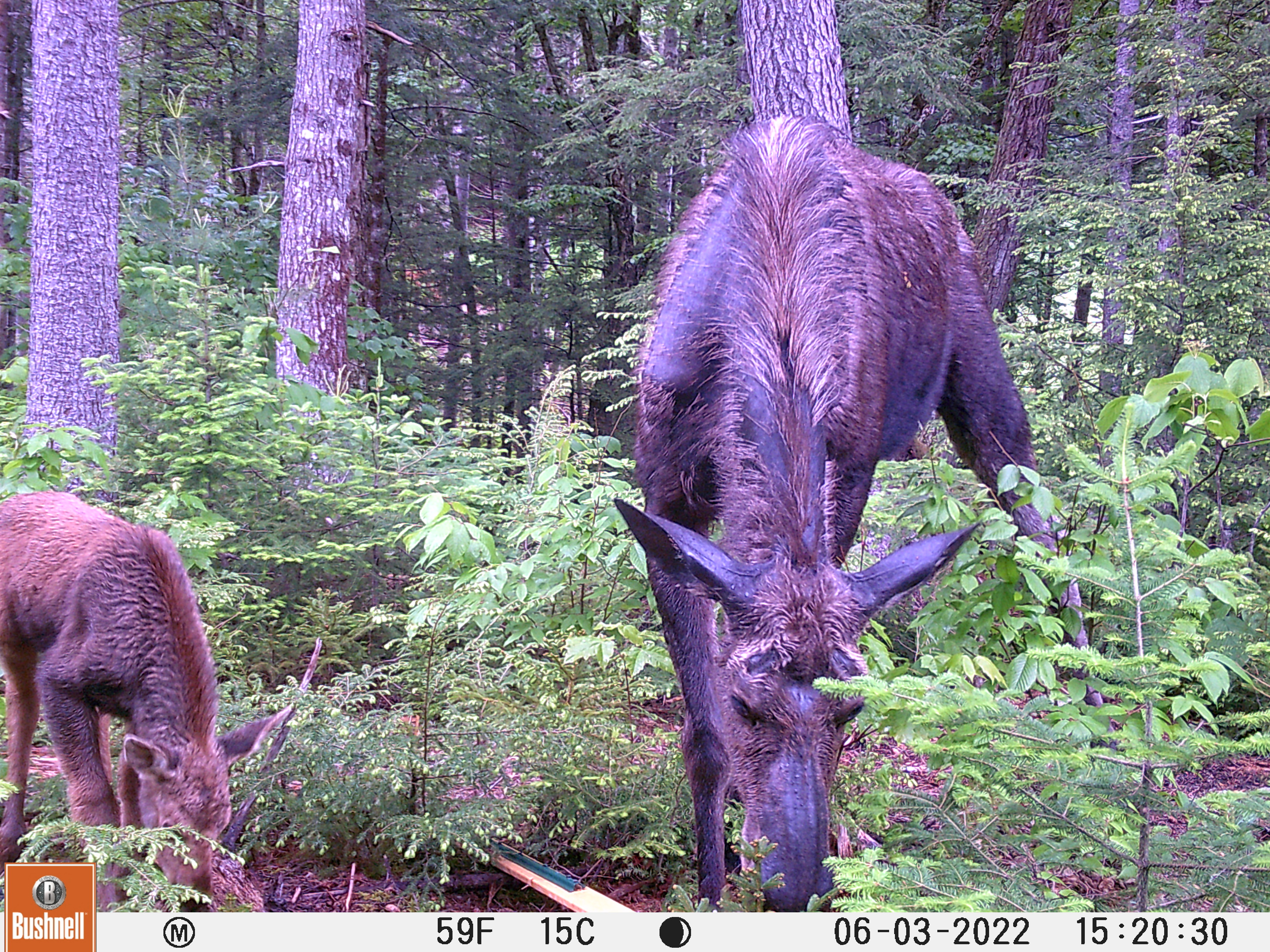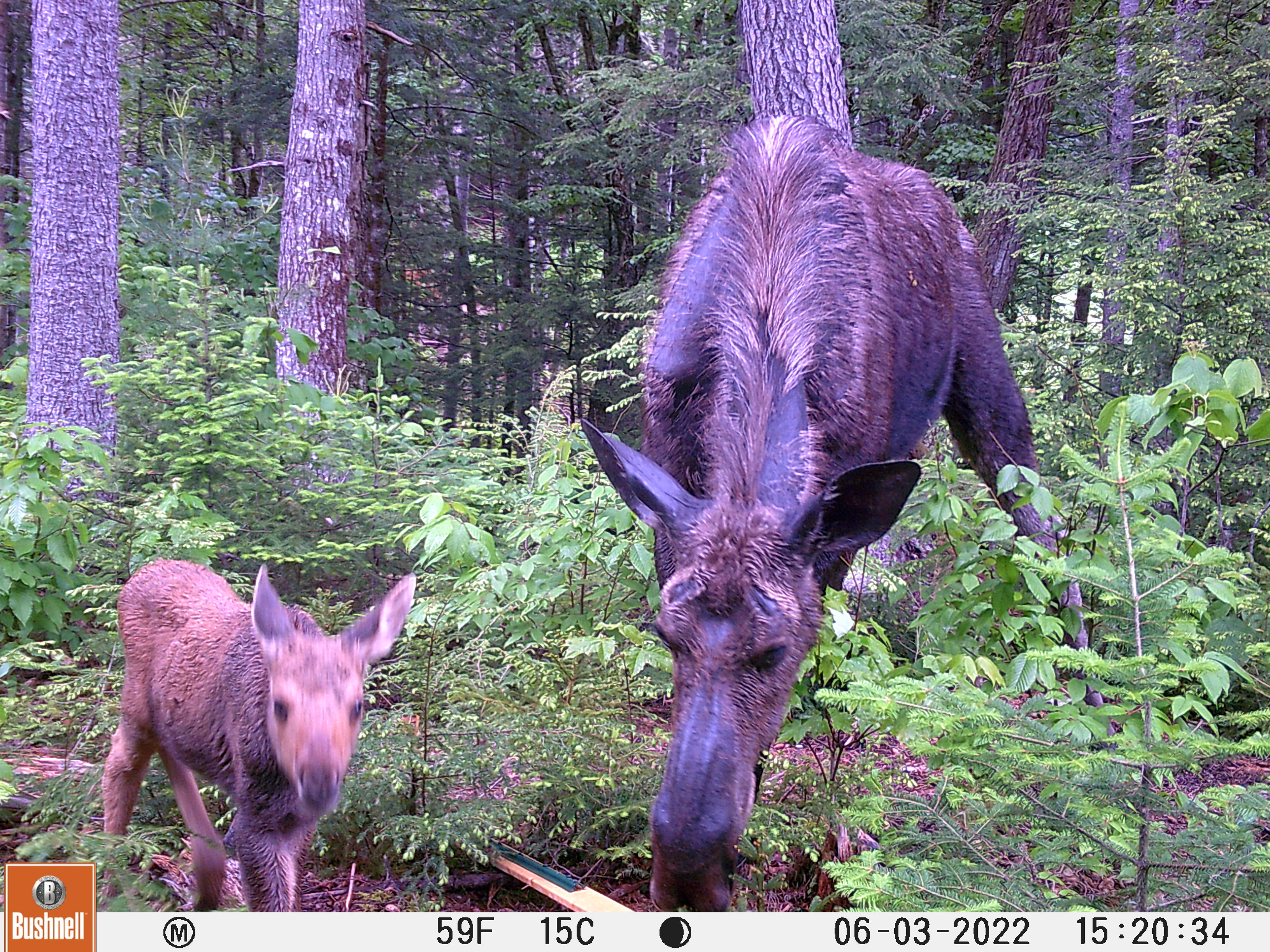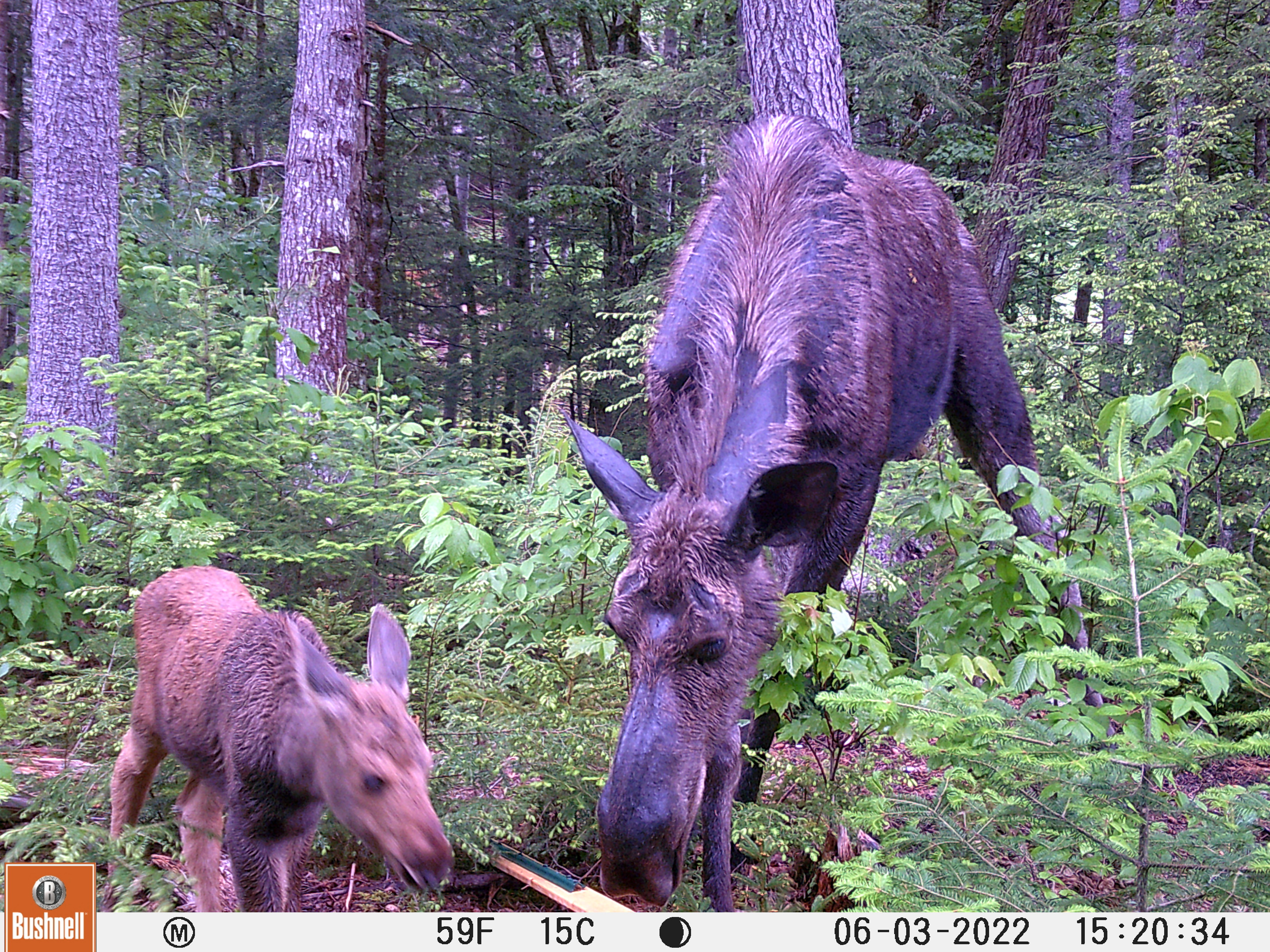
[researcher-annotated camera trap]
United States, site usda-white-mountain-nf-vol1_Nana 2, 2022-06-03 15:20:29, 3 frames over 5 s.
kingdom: Animalia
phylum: Chordata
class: Mammalia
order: Artiodactyla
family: Cervidae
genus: Alces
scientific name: Alces alces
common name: moose